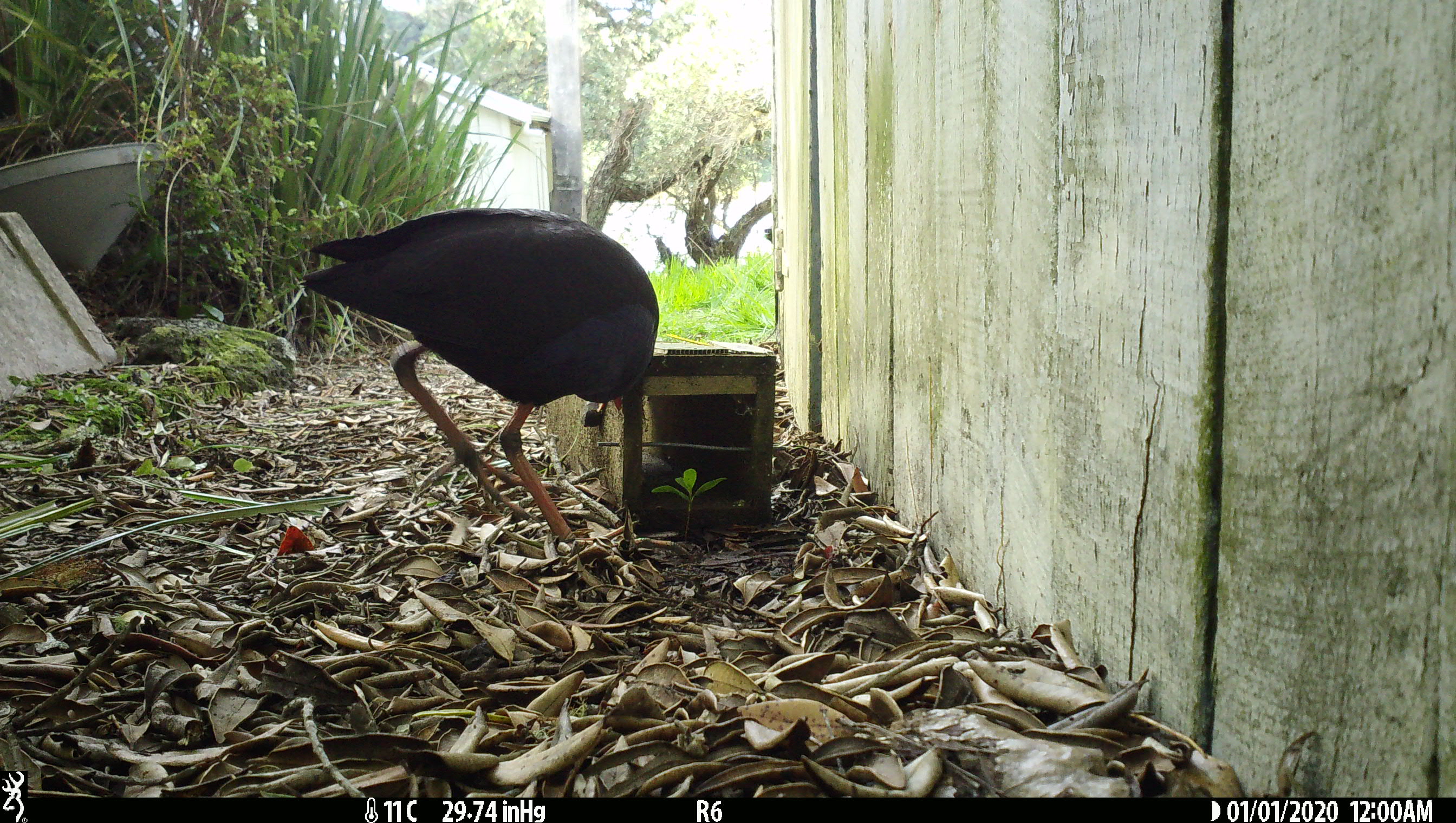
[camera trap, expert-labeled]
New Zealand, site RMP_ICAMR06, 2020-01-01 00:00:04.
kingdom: Animalia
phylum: Chordata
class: Aves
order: Gruiformes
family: Rallidae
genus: Porphyrio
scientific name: Porphyrio melanotus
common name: australasian swamphen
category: pukeko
Pukeko (australasian swamphen) (Porphyrio melanotus).